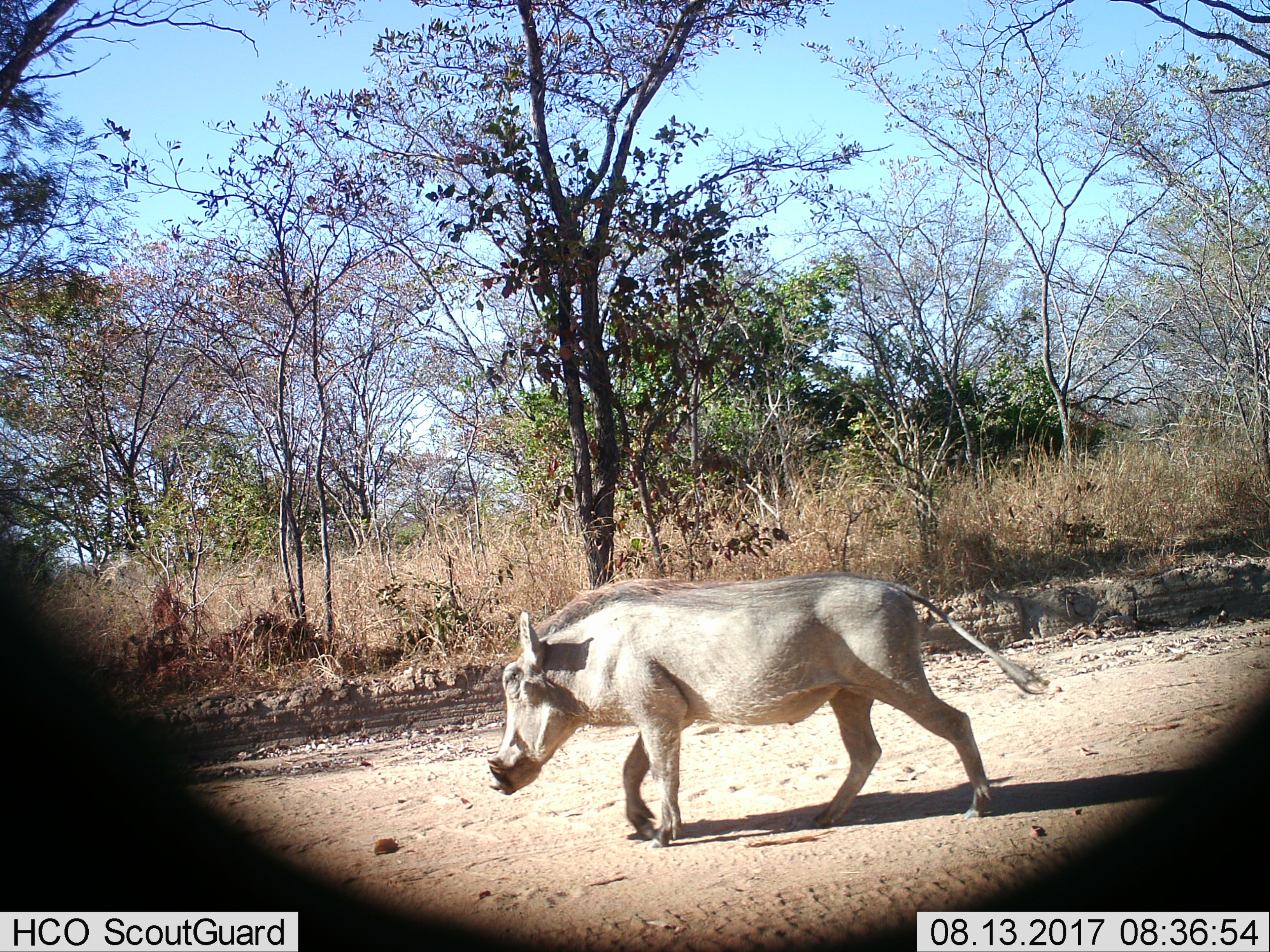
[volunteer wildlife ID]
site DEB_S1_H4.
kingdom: Animalia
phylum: Chordata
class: Mammalia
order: Artiodactyla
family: Suidae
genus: Phacochoerus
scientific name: Phacochoerus africanus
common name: warthog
Warthog (Phacochoerus africanus), count 1. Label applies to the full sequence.